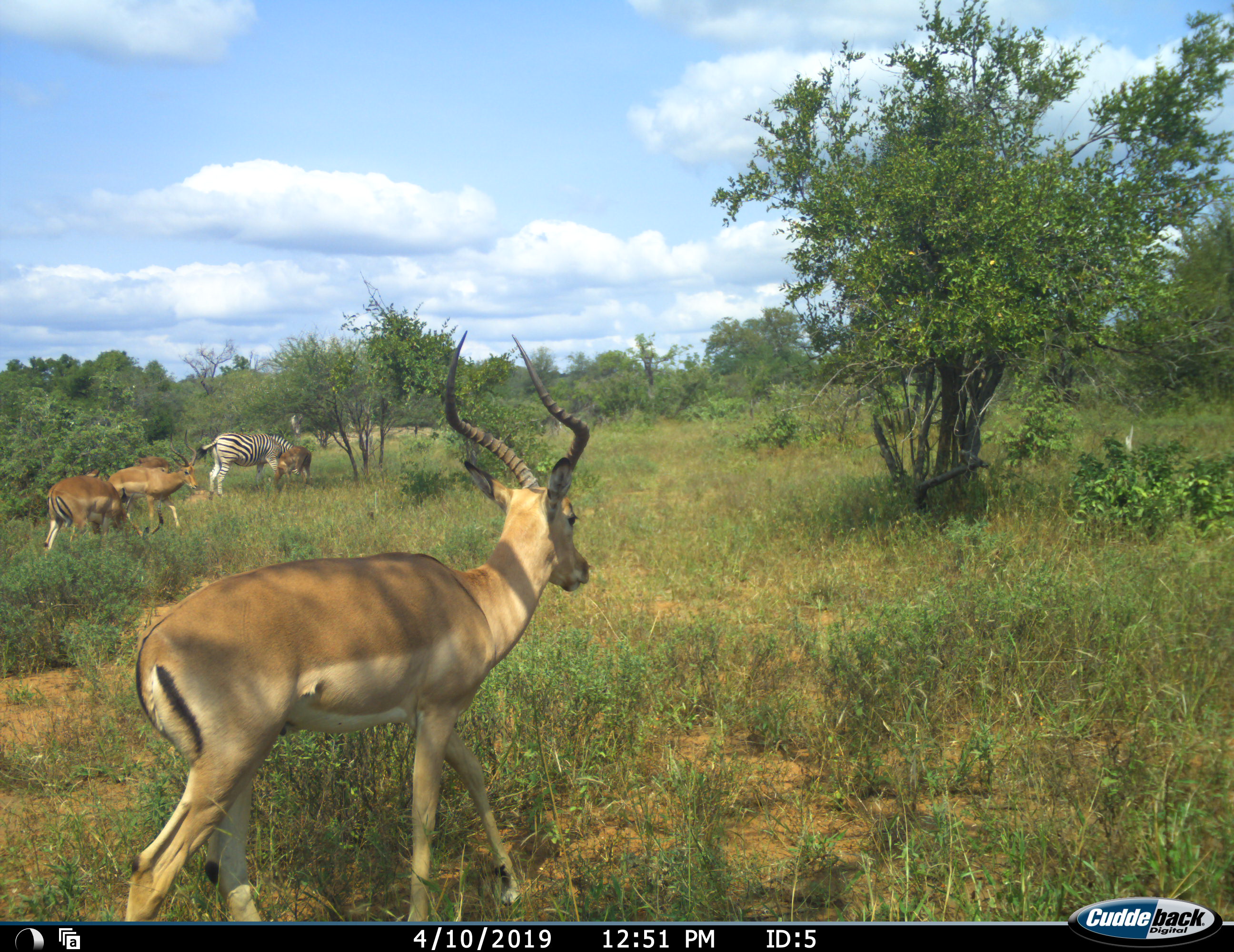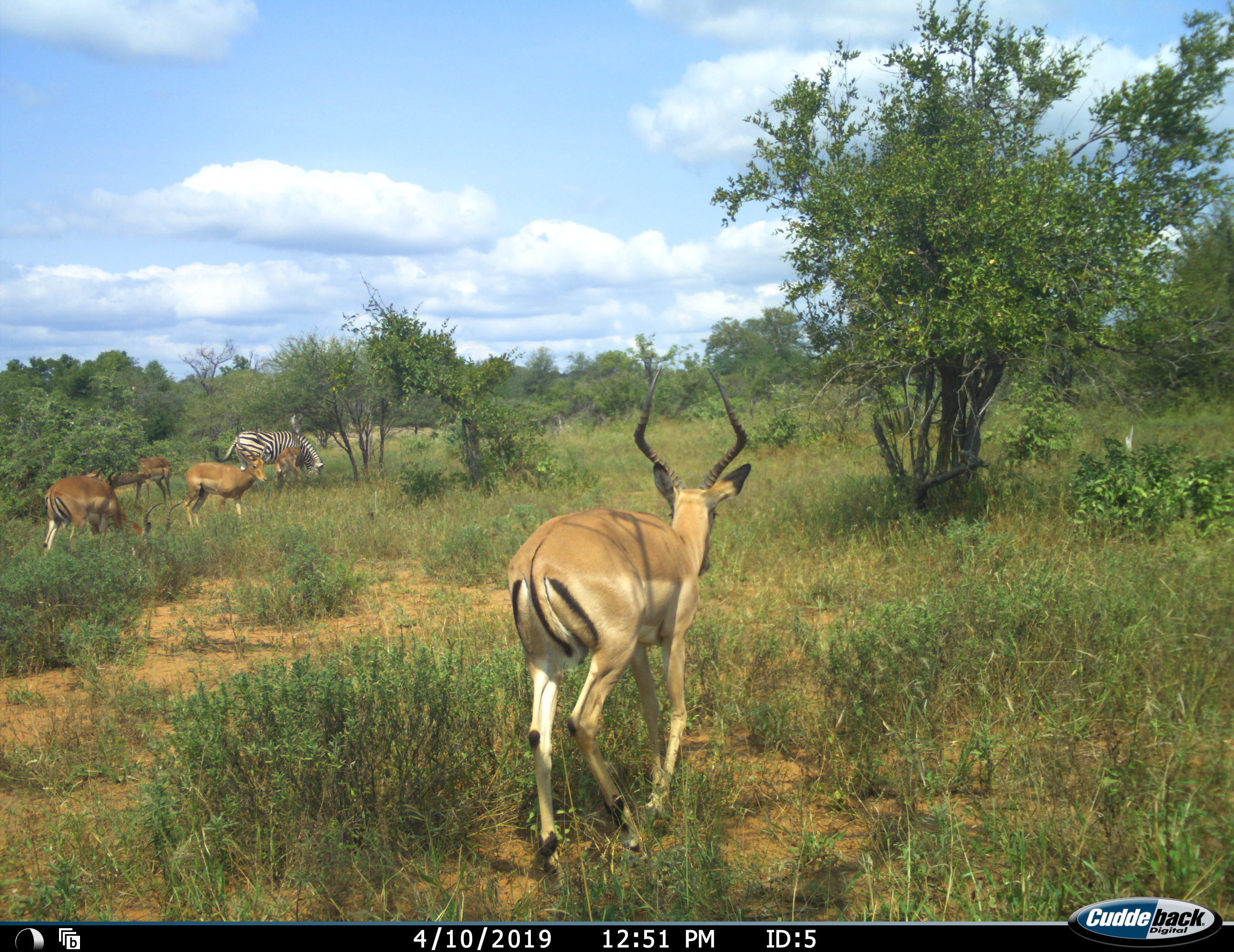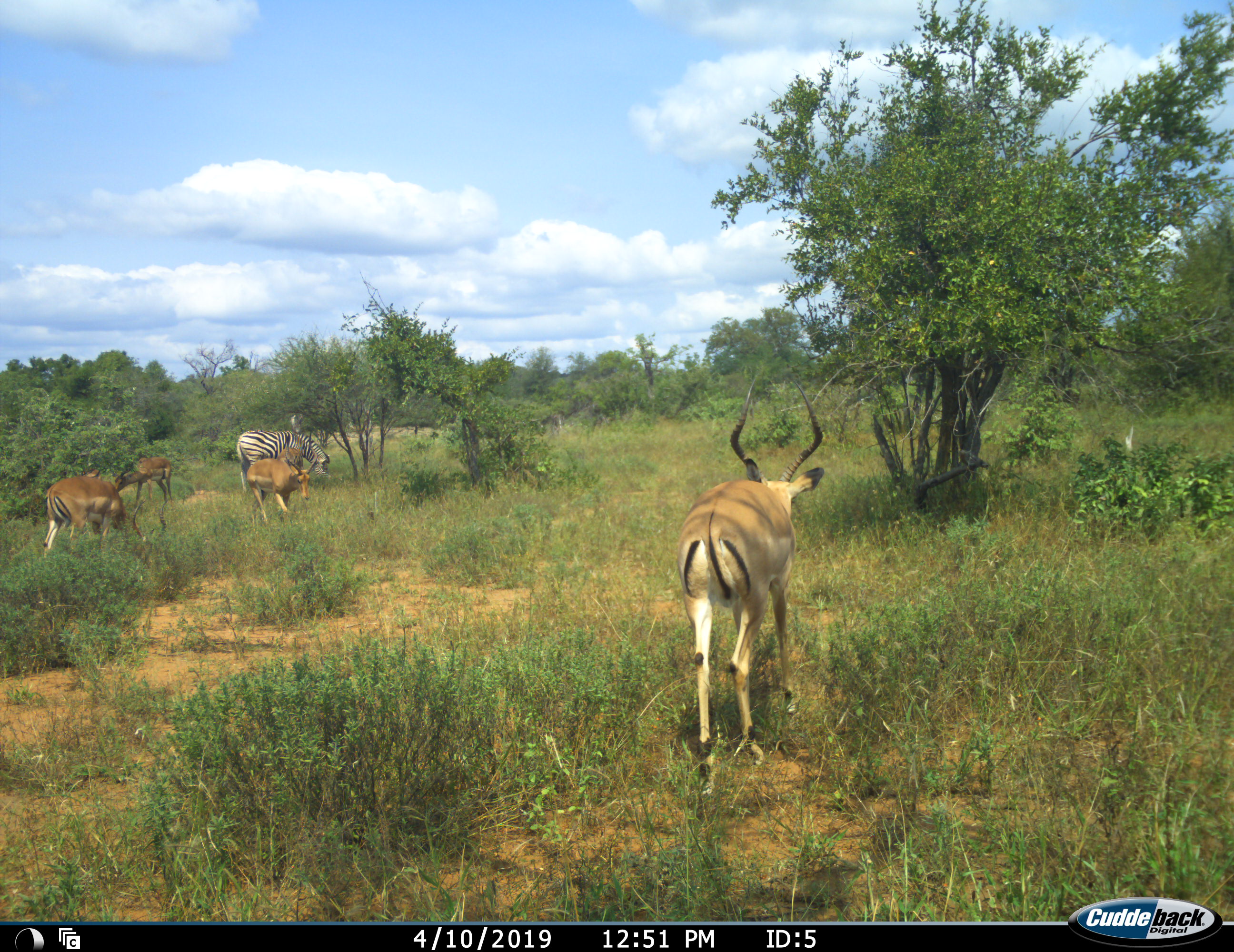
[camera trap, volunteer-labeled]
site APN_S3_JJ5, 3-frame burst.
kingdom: Animalia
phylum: Chordata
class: Mammalia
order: Artiodactyla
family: Bovidae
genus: Aepyceros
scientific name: Aepyceros melampus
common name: impala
Impala (Aepyceros melampus), count 5. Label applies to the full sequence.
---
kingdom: Animalia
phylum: Chordata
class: Mammalia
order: Perissodactyla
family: Equidae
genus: Equus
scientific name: Equus quagga burchellii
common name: burchell's zebra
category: zebraburchells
Zebraburchells (burchell's zebra) (Equus quagga burchellii), count 1. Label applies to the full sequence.